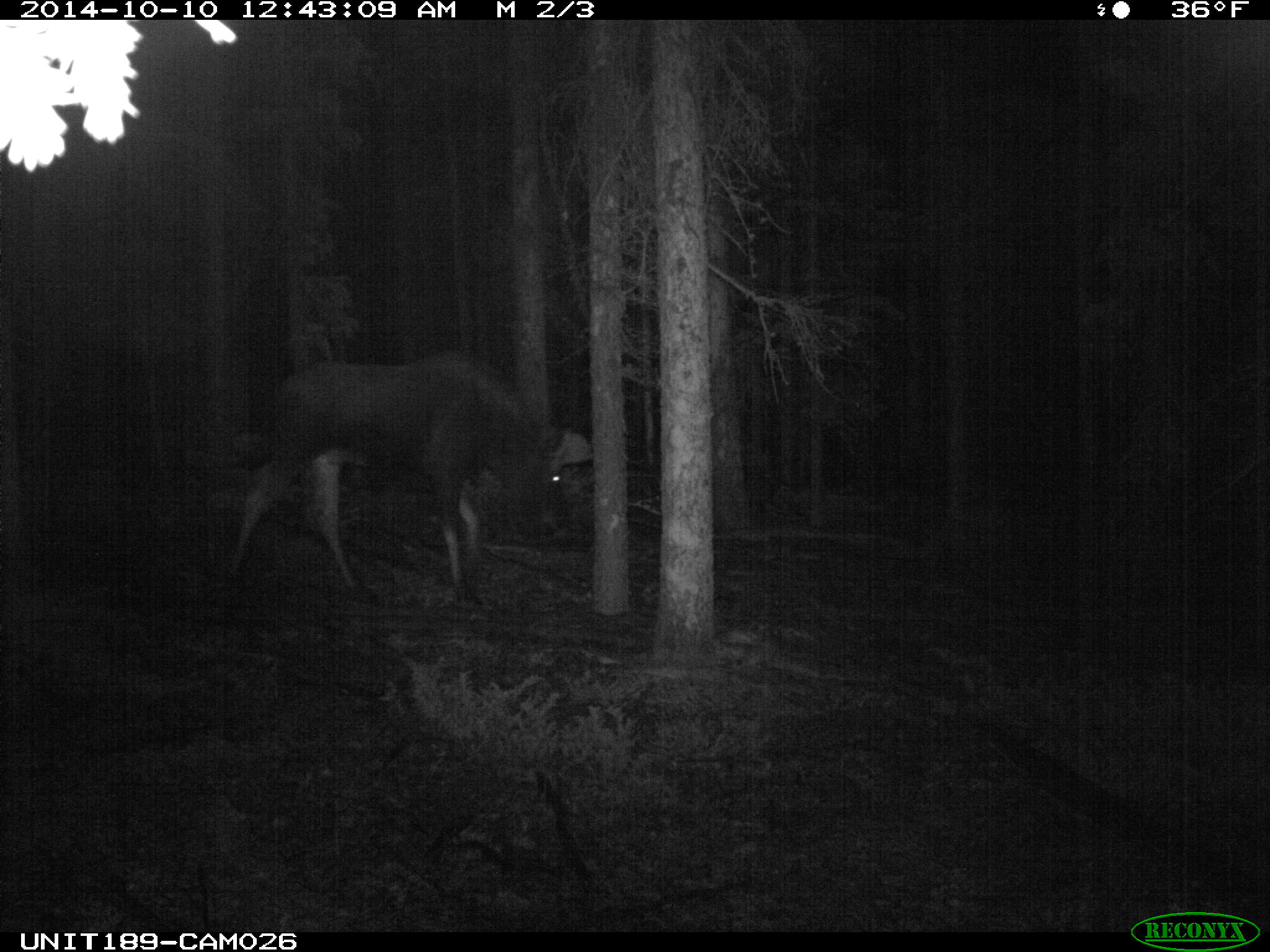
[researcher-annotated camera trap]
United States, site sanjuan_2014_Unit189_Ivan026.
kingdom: Animalia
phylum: Chordata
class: Mammalia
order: Artiodactyla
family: Cervidae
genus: Alces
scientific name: Alces alces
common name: moose